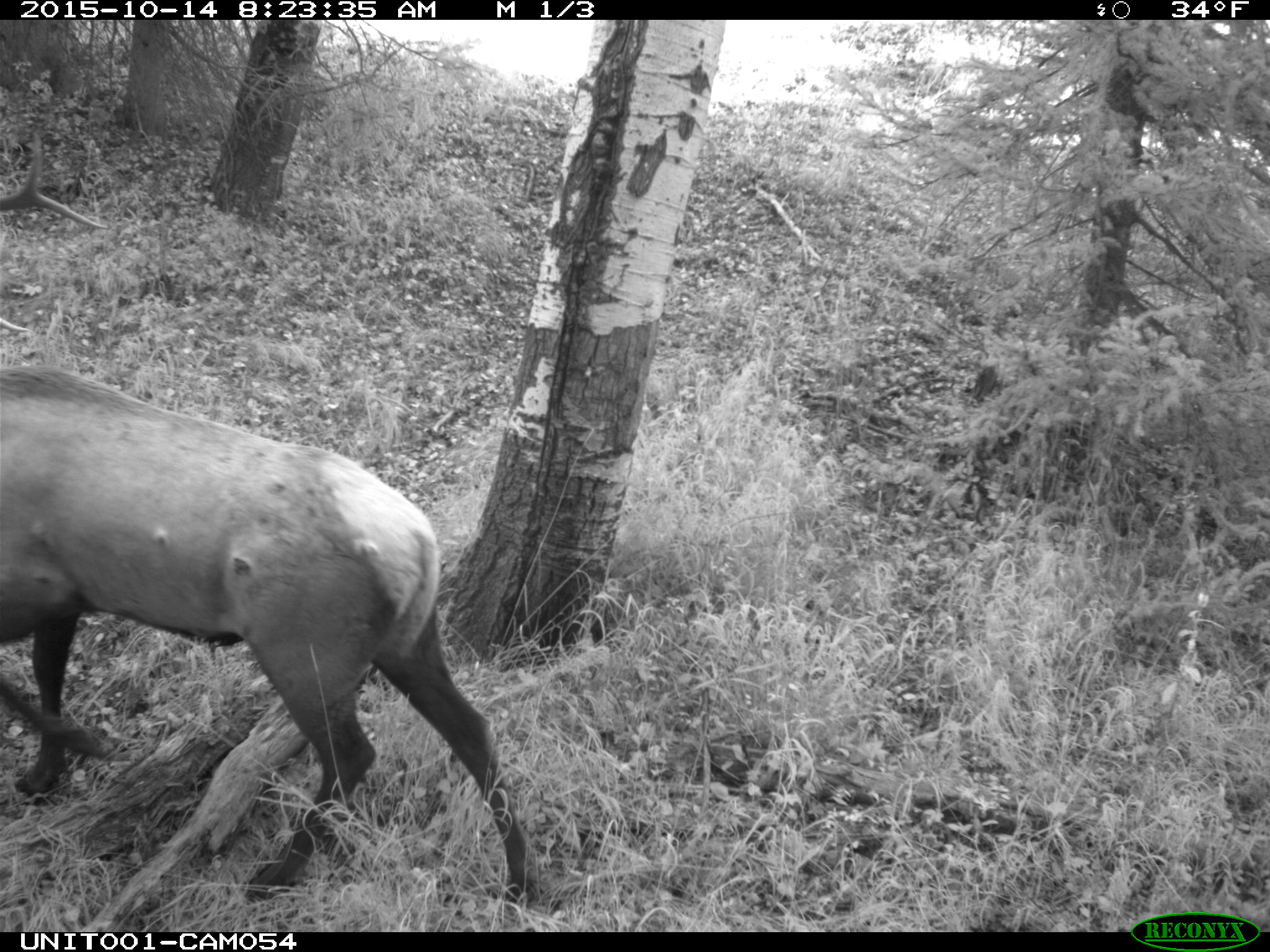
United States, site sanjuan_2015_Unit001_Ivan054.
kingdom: Animalia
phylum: Chordata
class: Mammalia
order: Artiodactyla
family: Cervidae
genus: Cervus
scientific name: Cervus elaphus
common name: red deer